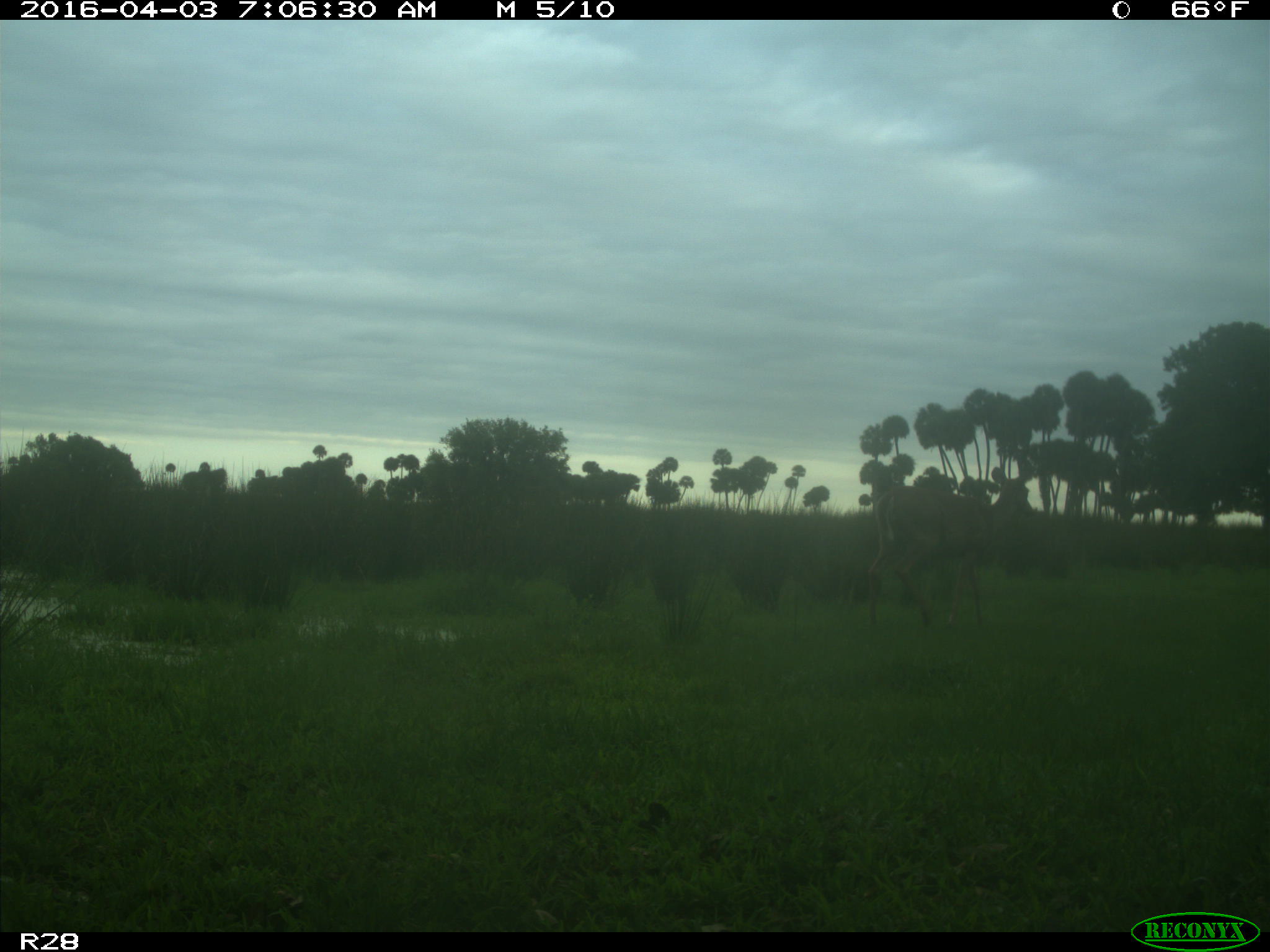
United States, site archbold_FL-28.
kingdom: Animalia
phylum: Chordata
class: Mammalia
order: Artiodactyla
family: Cervidae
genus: Odocoileus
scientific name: Odocoileus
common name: deer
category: unidentified deer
Unidentified deer (deer) (Odocoileus).